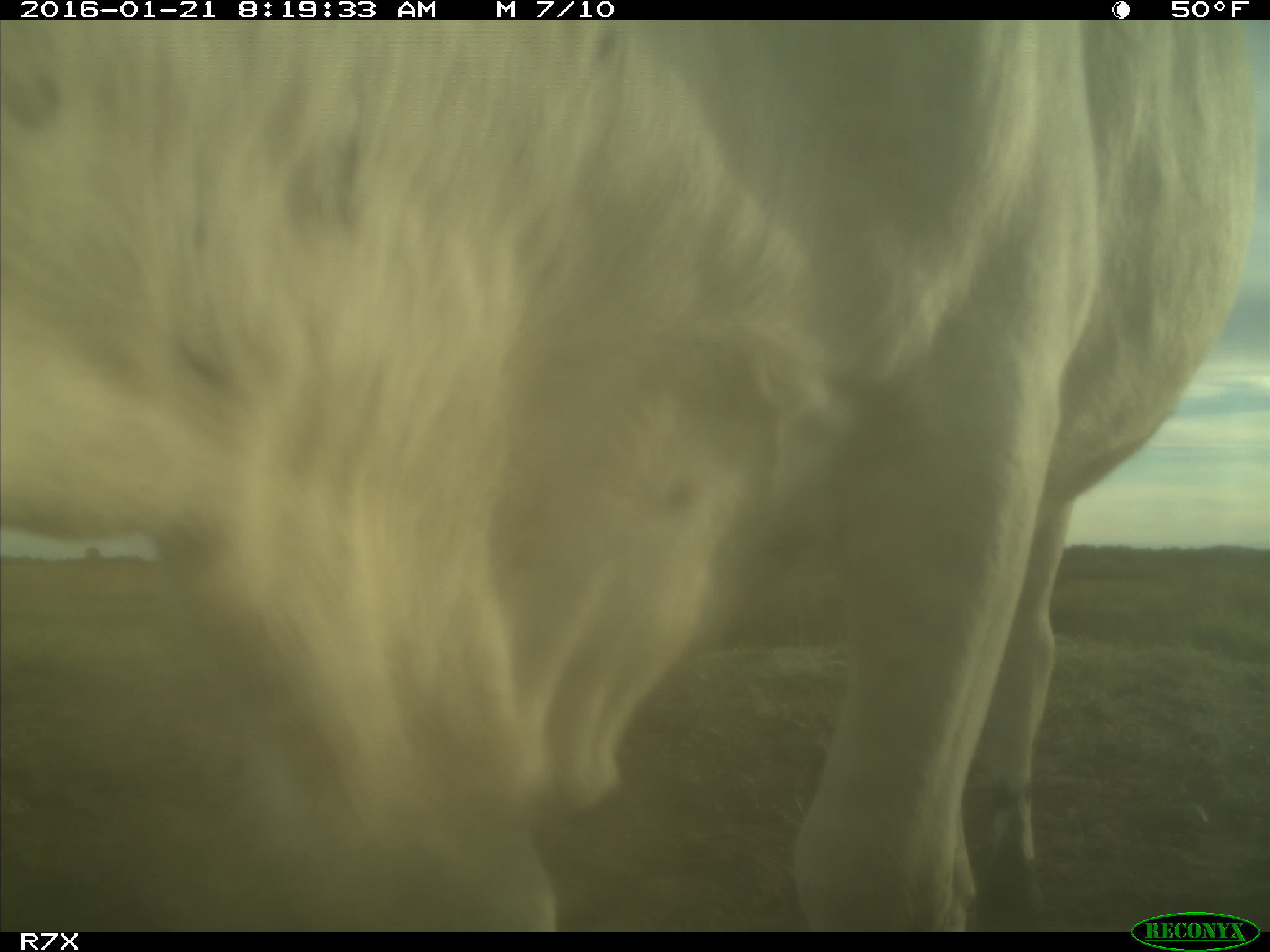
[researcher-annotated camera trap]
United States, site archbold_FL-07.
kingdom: Animalia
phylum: Chordata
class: Mammalia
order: Artiodactyla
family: Bovidae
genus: Bos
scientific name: Bos taurus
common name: domestic cow